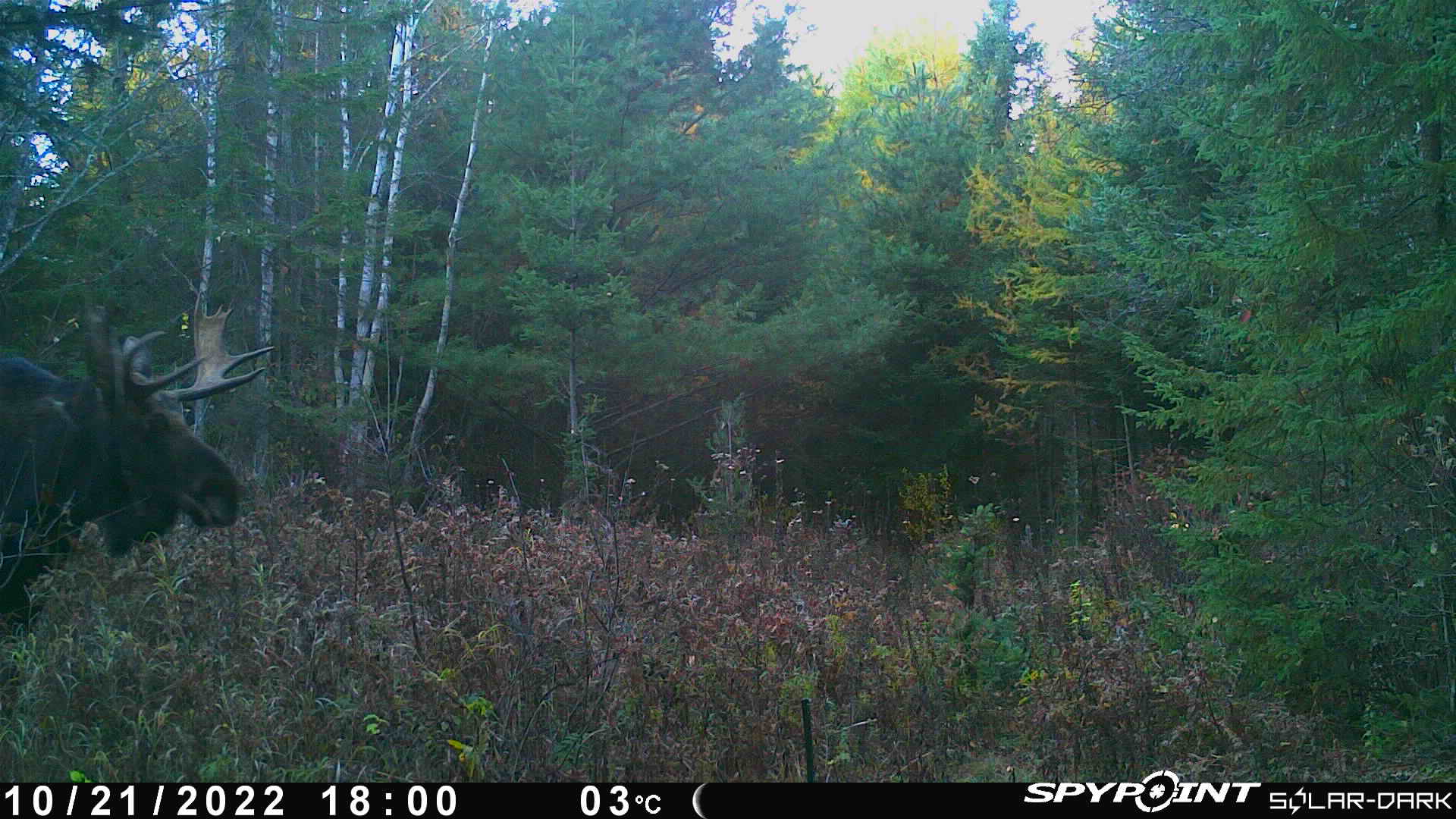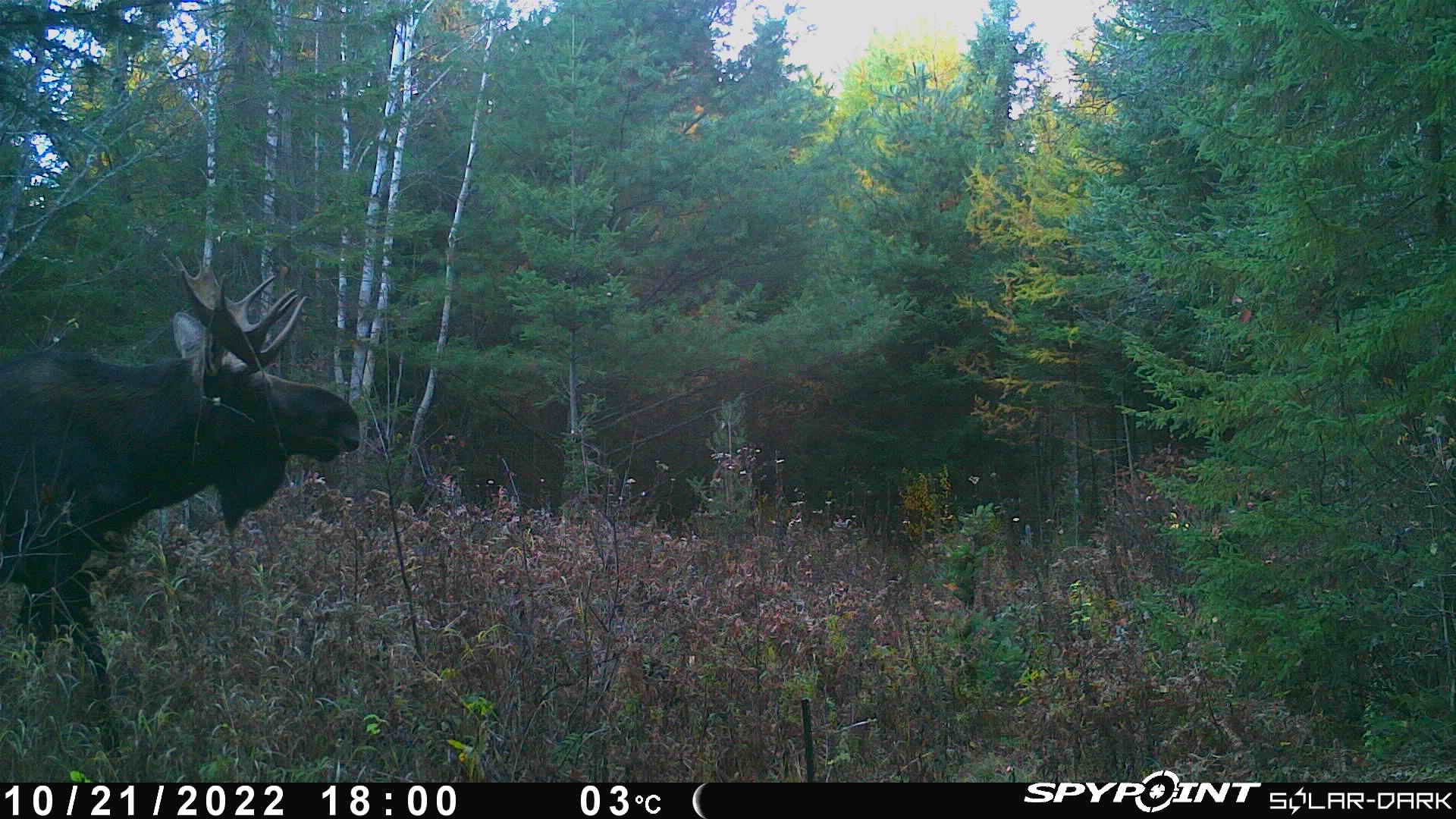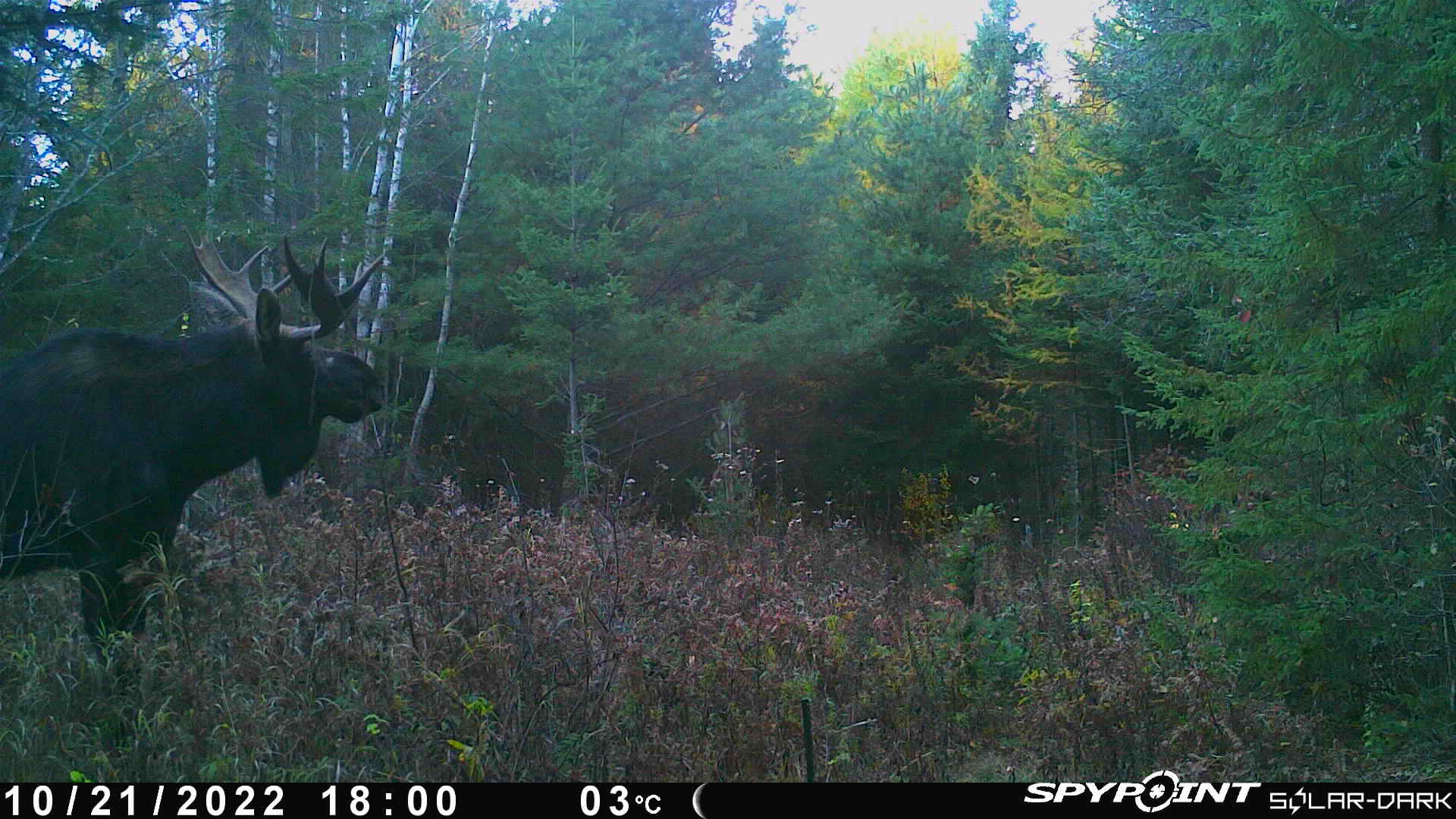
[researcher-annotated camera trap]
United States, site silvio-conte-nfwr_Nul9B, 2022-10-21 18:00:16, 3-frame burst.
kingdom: Animalia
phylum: Chordata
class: Mammalia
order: Artiodactyla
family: Cervidae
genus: Alces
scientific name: Alces alces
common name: moose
Moose (Alces alces).